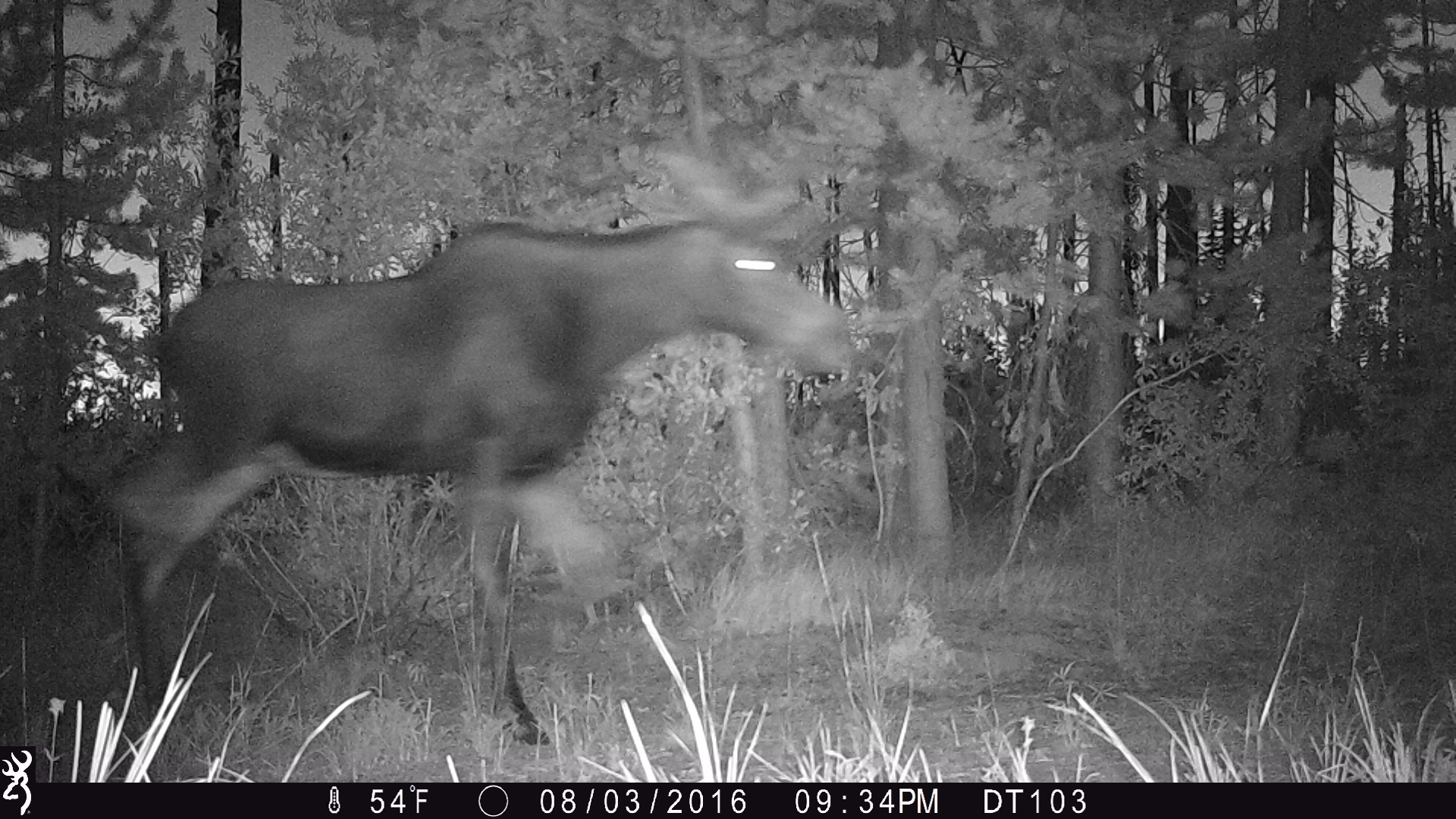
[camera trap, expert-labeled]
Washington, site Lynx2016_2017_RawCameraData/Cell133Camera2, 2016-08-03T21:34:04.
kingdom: Animalia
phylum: Chordata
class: Mammalia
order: Artiodactyla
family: Cervidae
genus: Alces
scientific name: Alces alces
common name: moose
Alces alces (moose). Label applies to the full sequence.